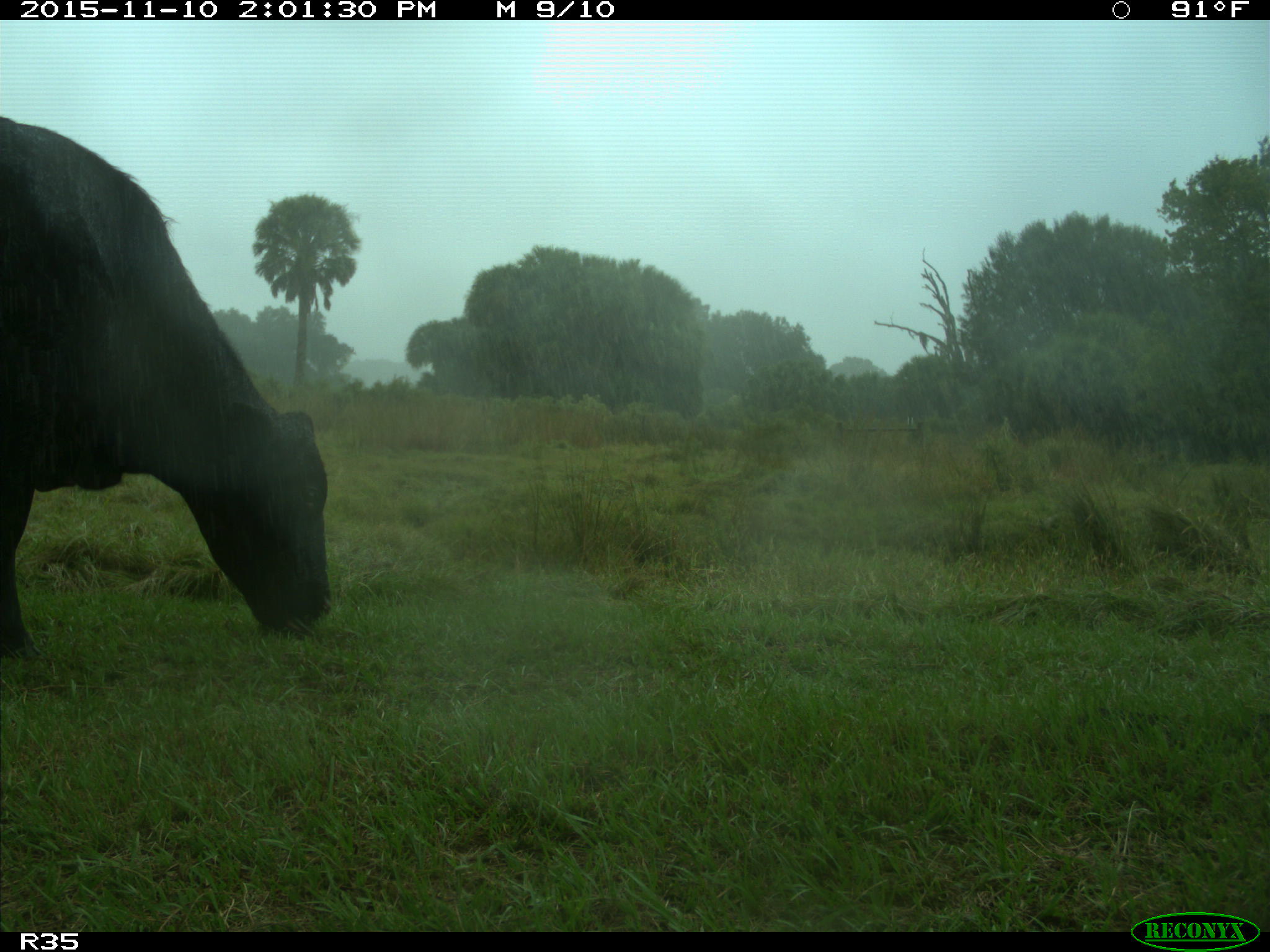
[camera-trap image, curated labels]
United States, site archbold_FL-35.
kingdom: Animalia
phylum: Chordata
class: Mammalia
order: Artiodactyla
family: Bovidae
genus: Bos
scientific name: Bos taurus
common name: domestic cow